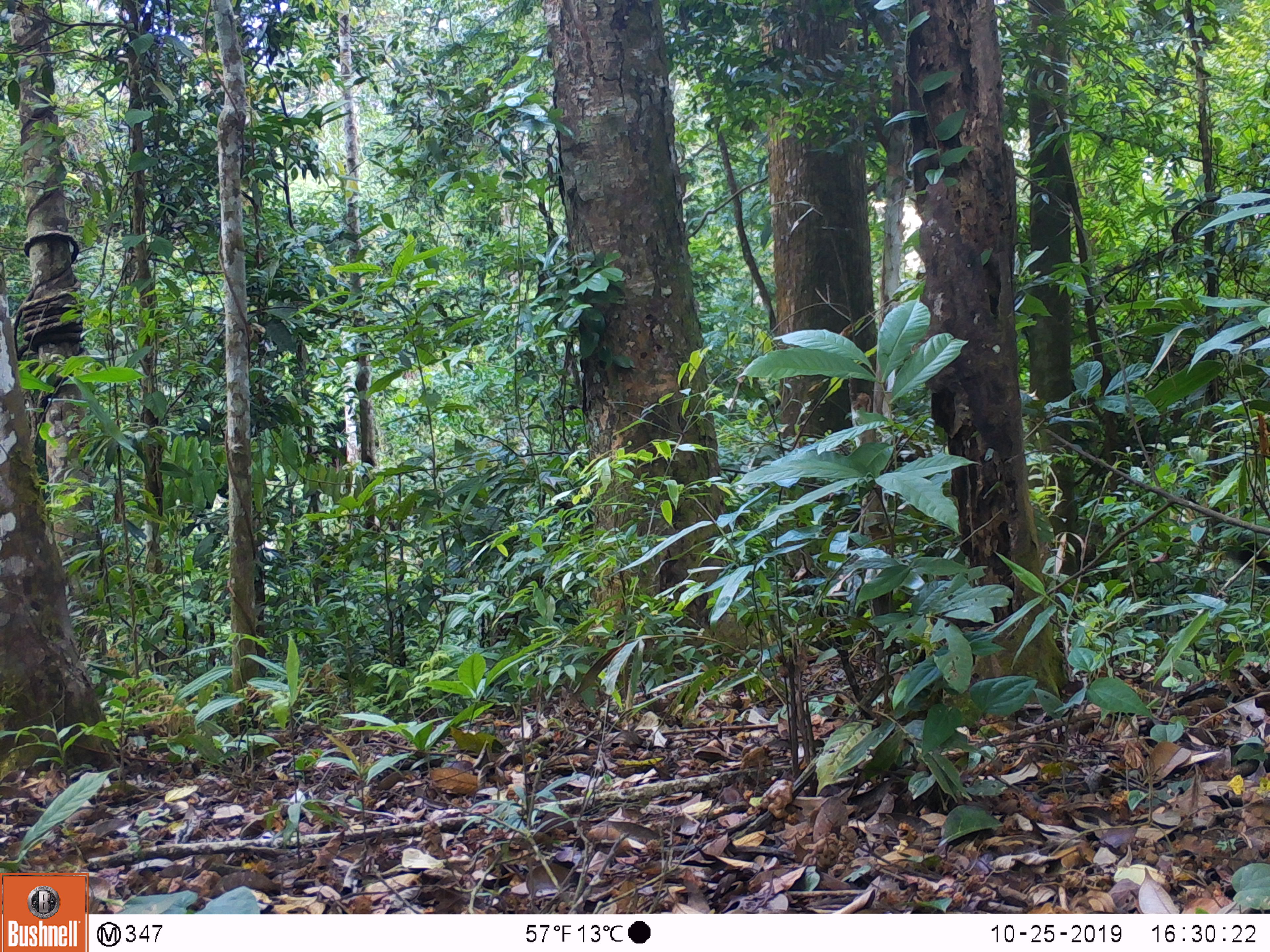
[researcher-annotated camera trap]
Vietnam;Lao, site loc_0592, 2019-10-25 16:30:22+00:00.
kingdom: Animalia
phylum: Chordata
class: Aves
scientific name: Aves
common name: bird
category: unidentified bird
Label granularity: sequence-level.